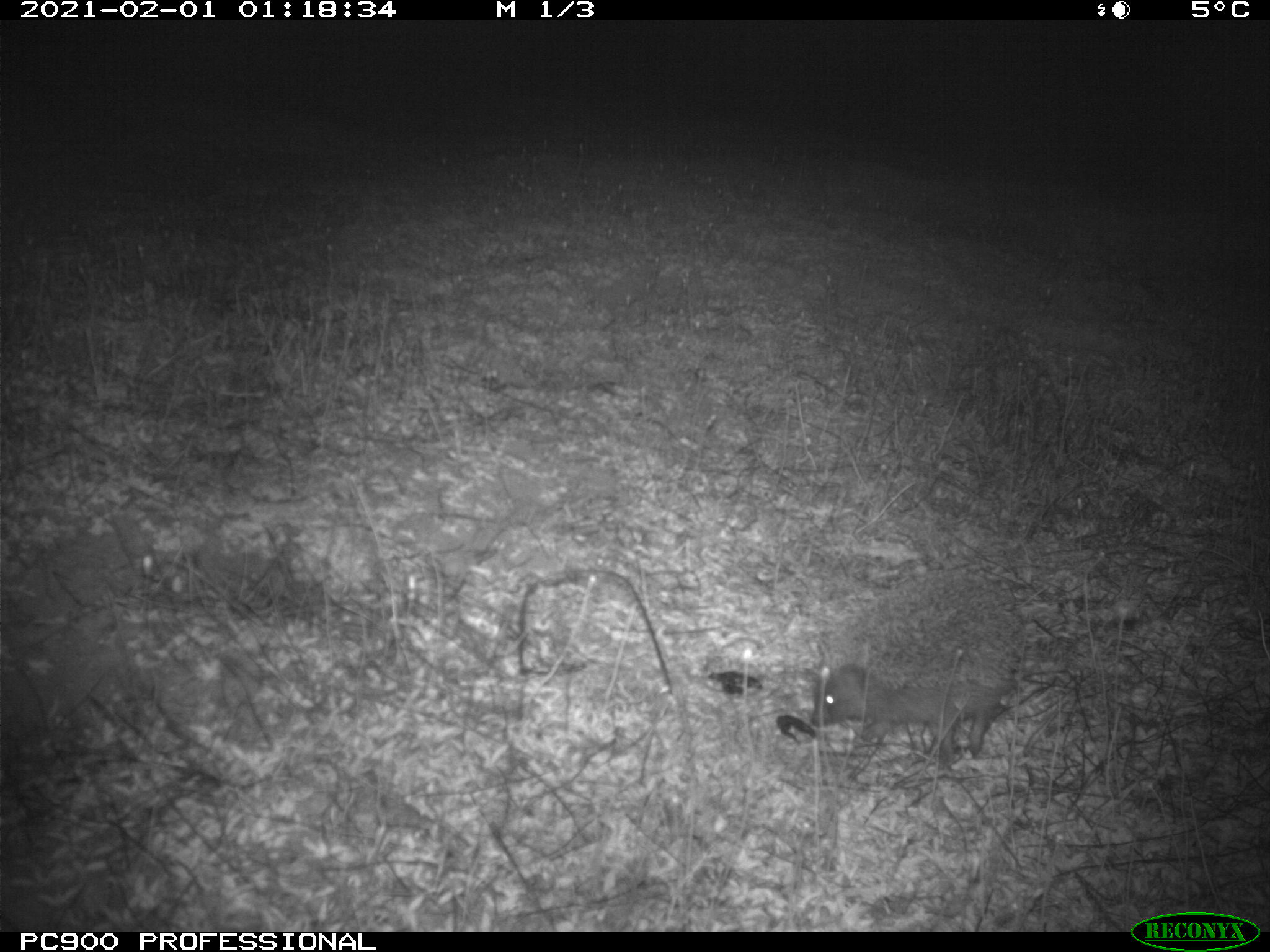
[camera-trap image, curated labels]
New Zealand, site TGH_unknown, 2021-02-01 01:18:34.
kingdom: Animalia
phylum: Chordata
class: Mammalia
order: Eulipotyphla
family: Erinaceidae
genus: Erinaceus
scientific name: Erinaceus europaeus europaeus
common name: european hedgehog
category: hedgehog